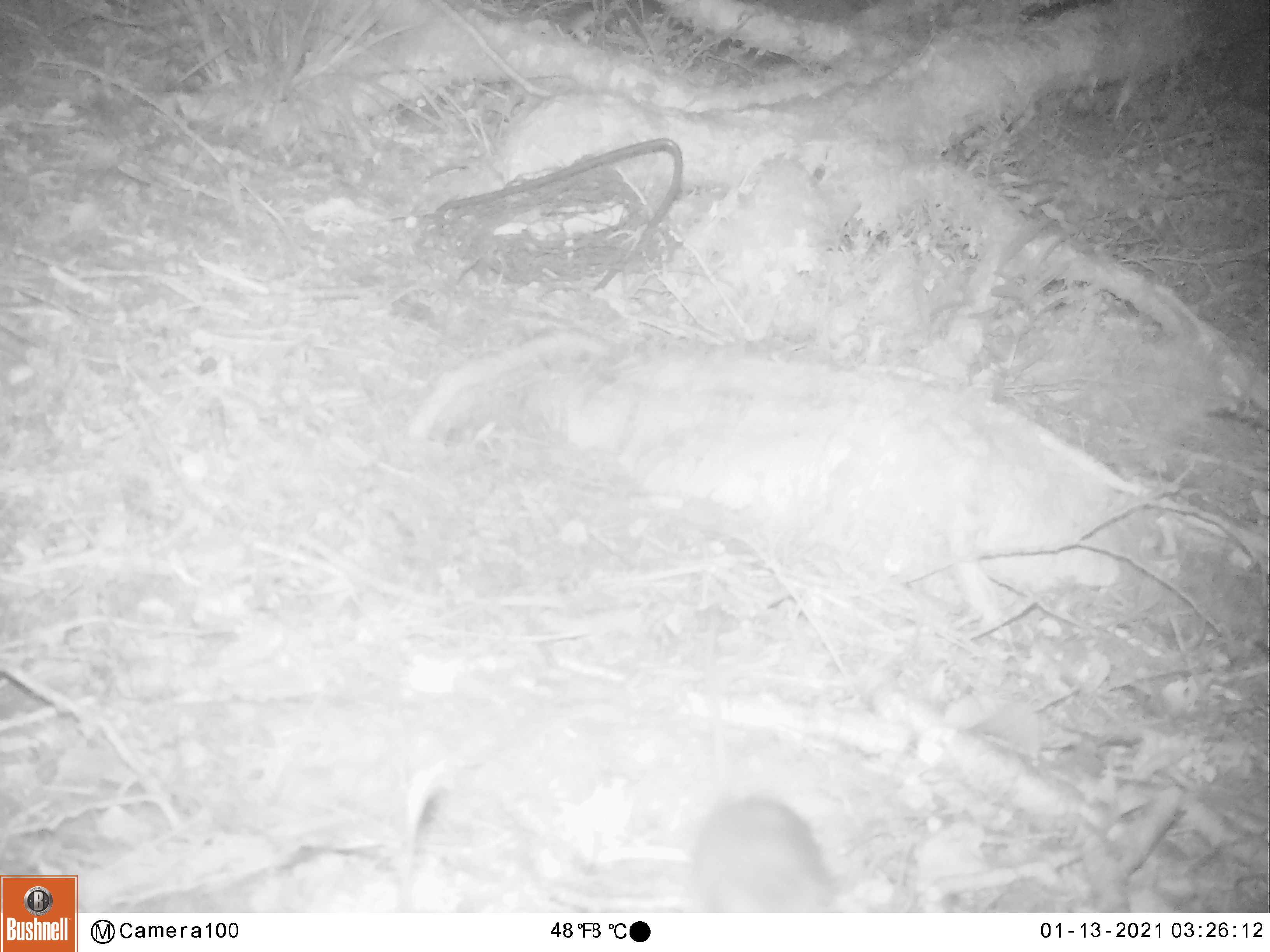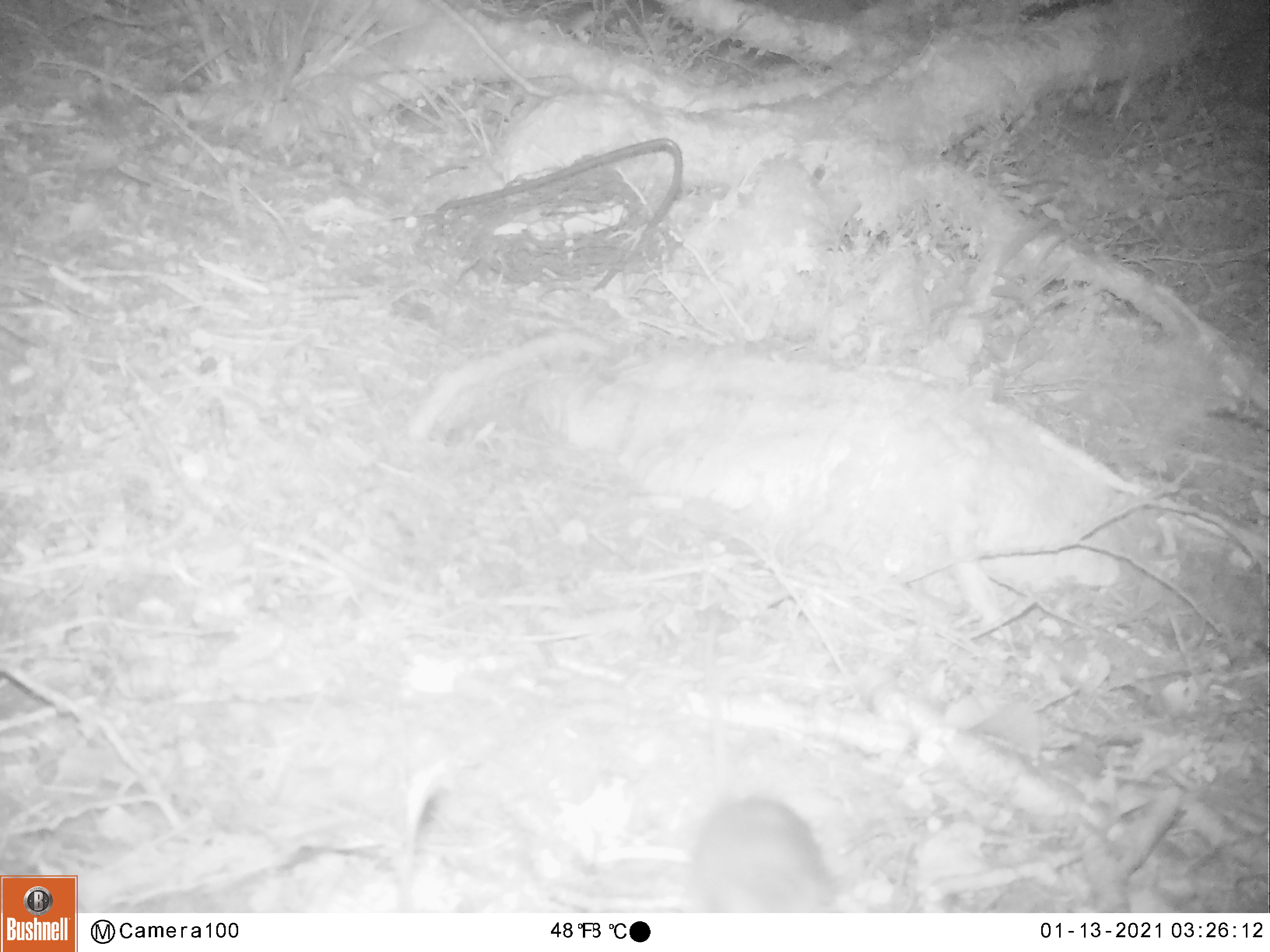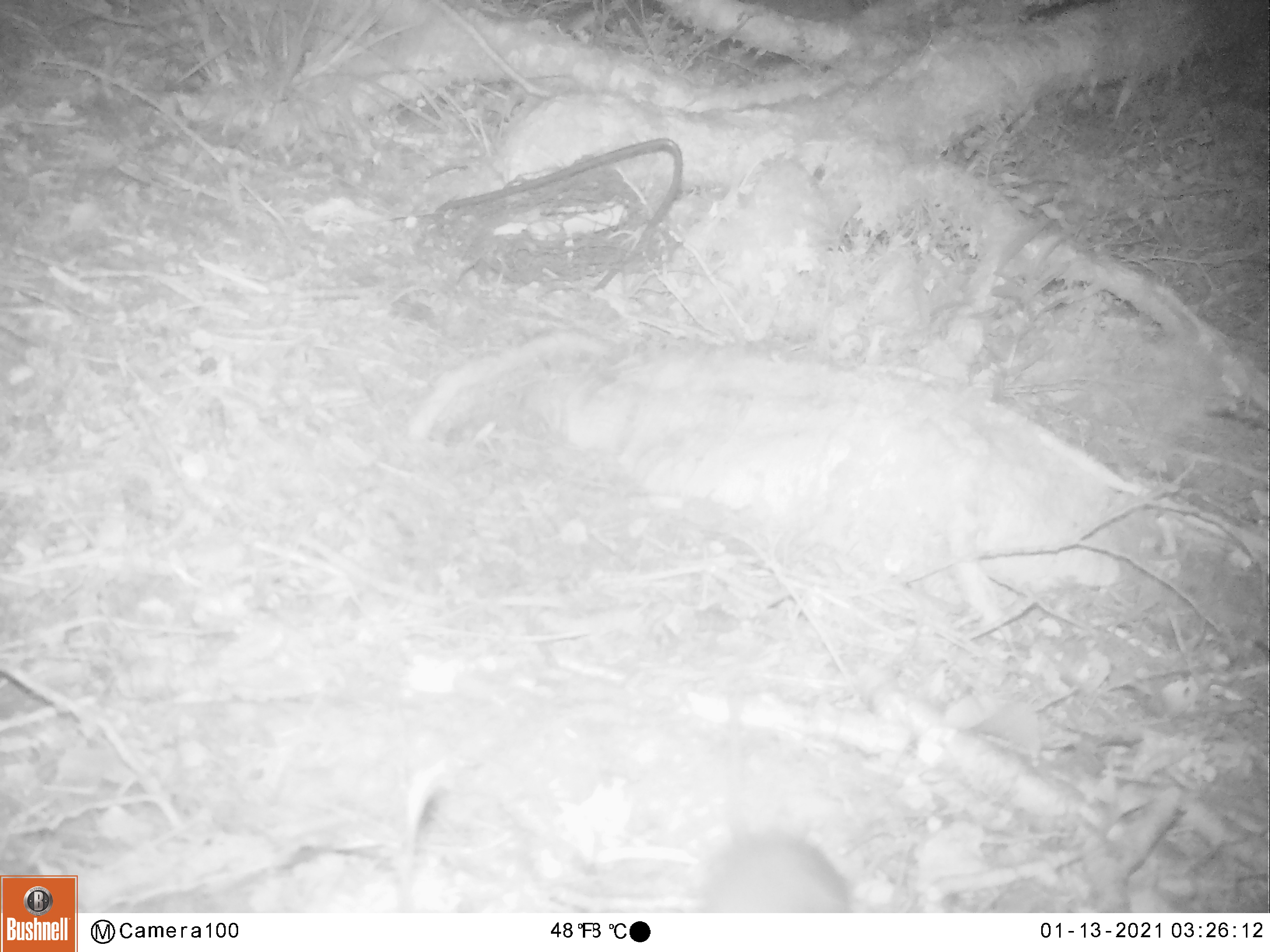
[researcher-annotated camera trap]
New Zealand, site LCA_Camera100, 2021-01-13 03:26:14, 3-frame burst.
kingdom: Animalia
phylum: Chordata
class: Mammalia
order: Rodentia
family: Muridae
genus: Rattus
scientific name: Rattus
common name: rat